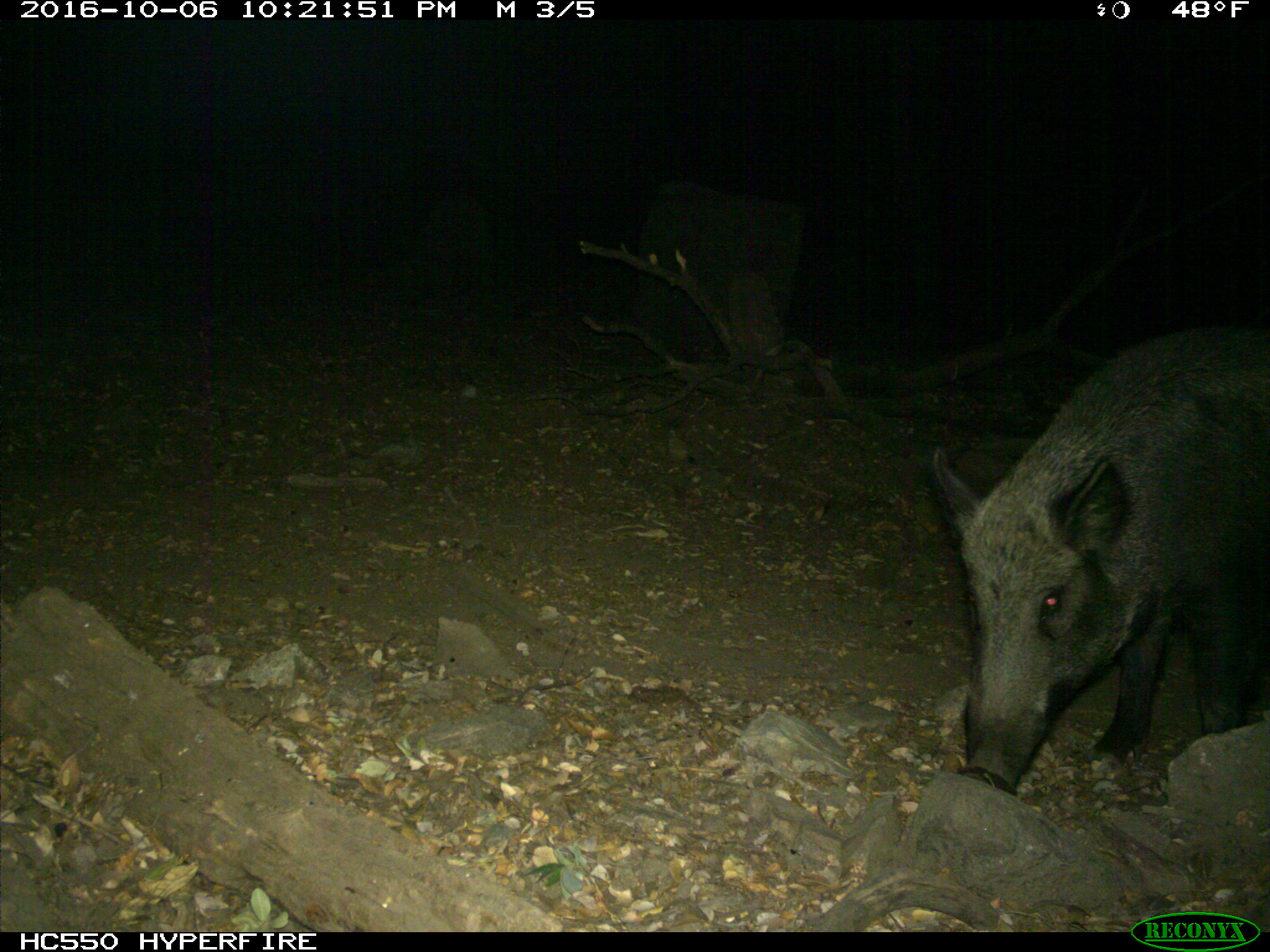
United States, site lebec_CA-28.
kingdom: Animalia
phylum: Chordata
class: Mammalia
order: Artiodactyla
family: Suidae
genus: Sus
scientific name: Sus scrofa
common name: wild boar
Sus scrofa (wild boar).